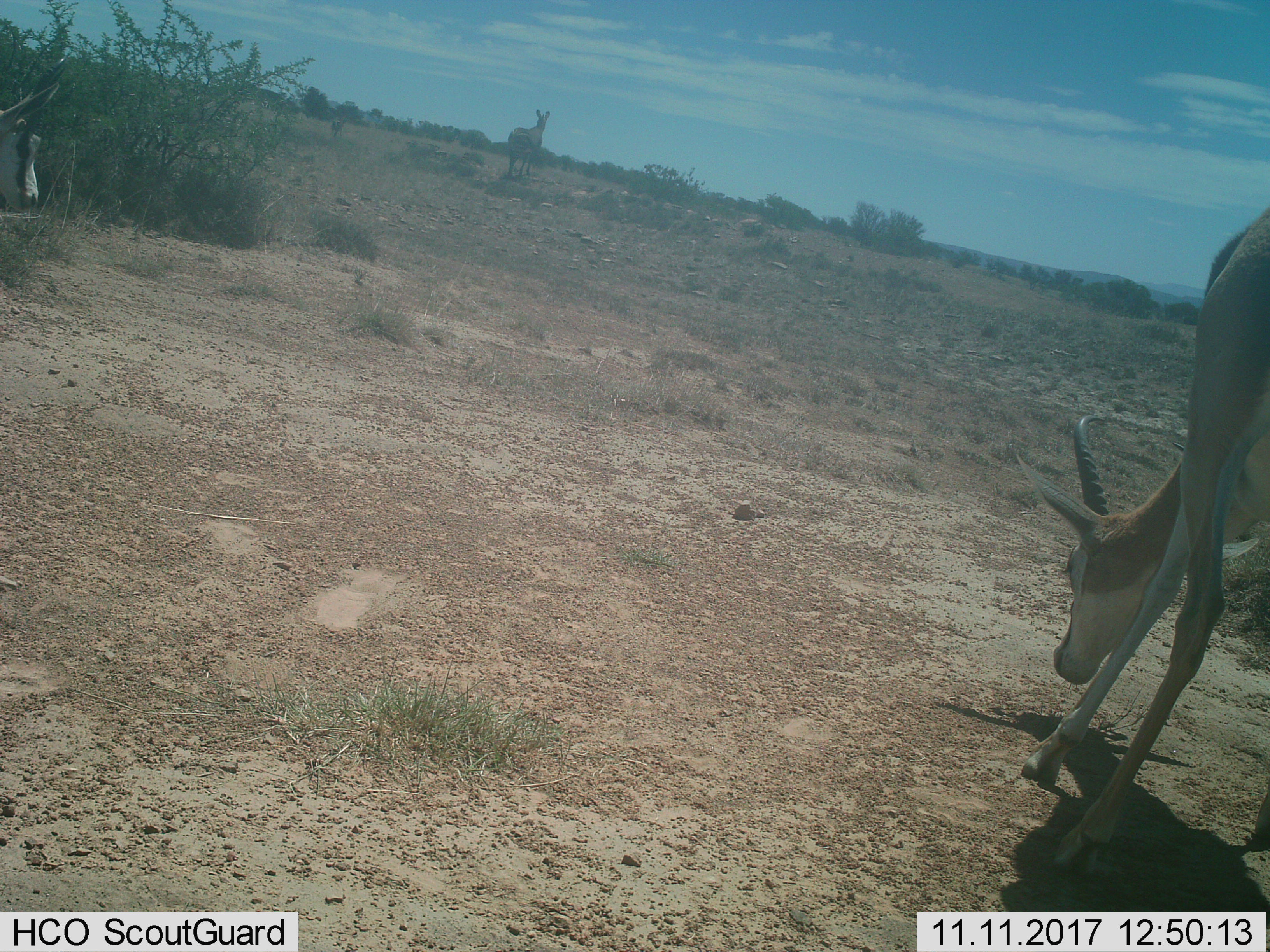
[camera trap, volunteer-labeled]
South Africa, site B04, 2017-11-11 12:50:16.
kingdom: Animalia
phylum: Chordata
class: Mammalia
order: Artiodactyla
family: Bovidae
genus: Antidorcas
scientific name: Antidorcas marsupialis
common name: springbok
Springbok (Antidorcas marsupialis), count 2. Behavior (volunteer vote fractions): standing 56%, resting 0%, moving 11%, interacting 0%. Young present (vote fraction): 11%. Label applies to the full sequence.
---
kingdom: Animalia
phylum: Chordata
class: Mammalia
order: Perissodactyla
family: Equidae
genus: Equus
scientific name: Equus zebra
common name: mountain zebra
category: zebramountain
Zebramountain (mountain zebra) (Equus zebra), count 1. Behavior (volunteer vote fractions): standing 62%, resting 0%, moving 62%, interacting 0%. Young present (vote fraction): 0%. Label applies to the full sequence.